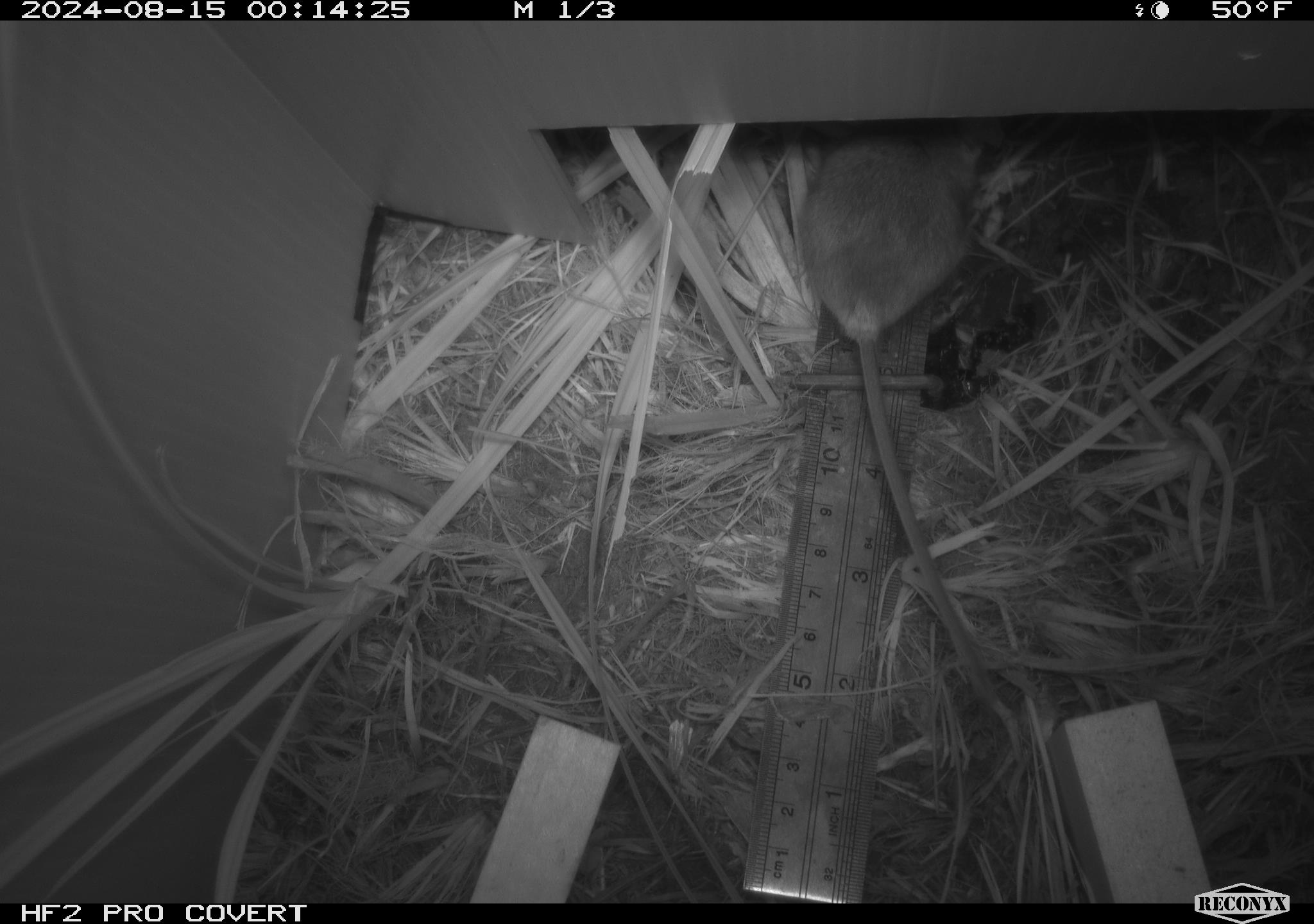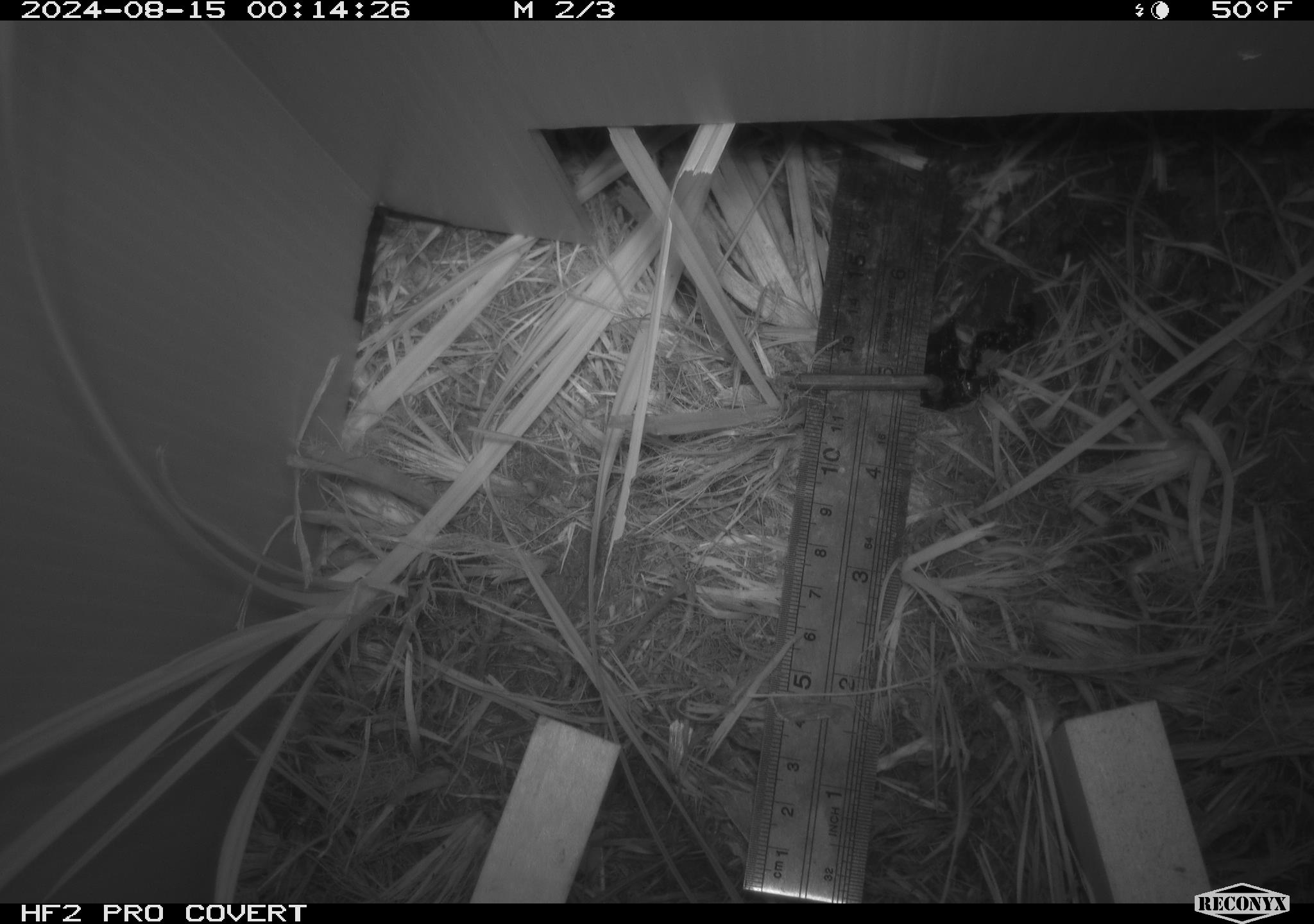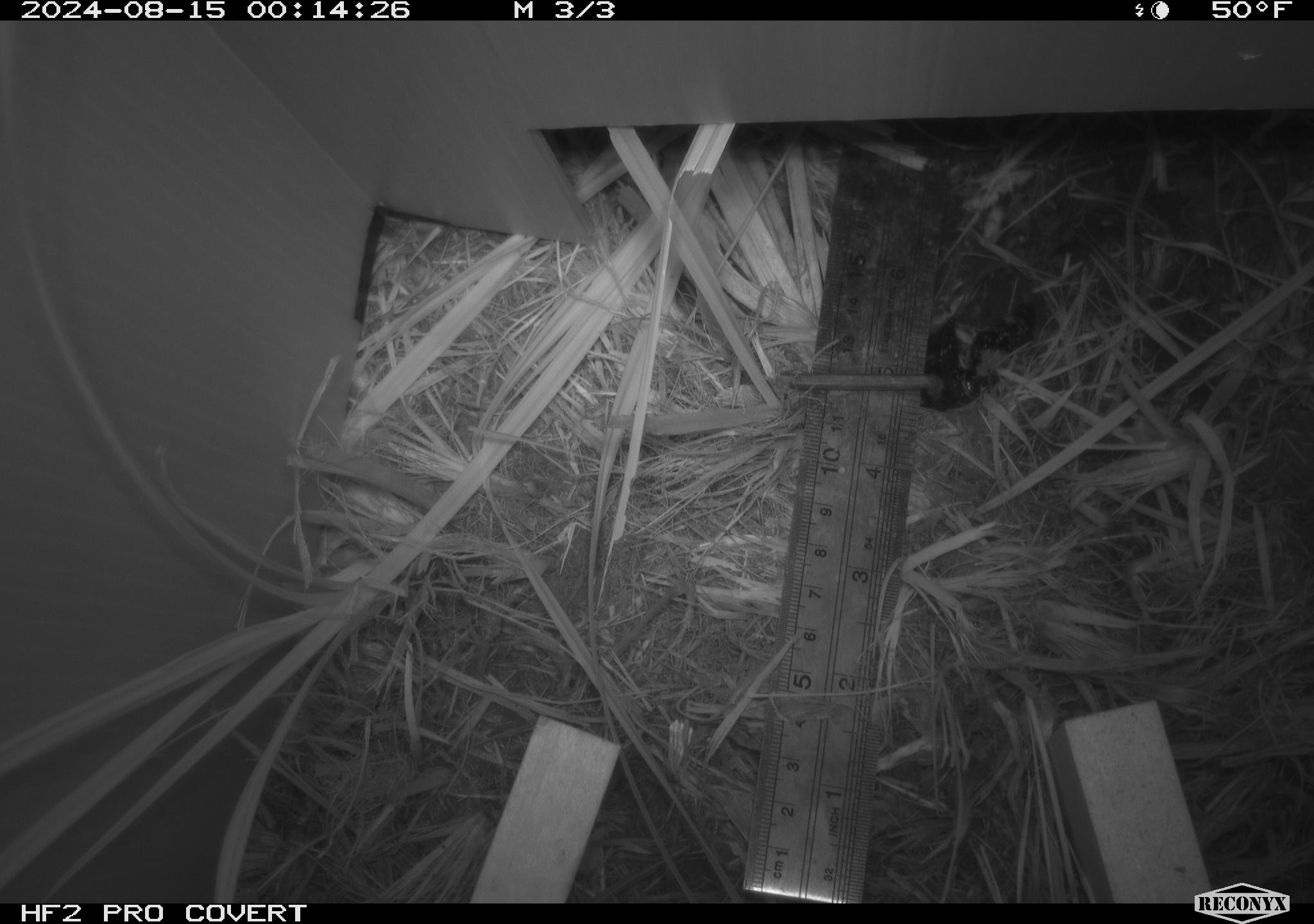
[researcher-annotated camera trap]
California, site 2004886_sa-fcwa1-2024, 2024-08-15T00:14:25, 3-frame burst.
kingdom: Animalia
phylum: Chordata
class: Mammalia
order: Rodentia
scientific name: Rodentia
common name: mouse species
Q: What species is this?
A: Mouse species (Rodentia).